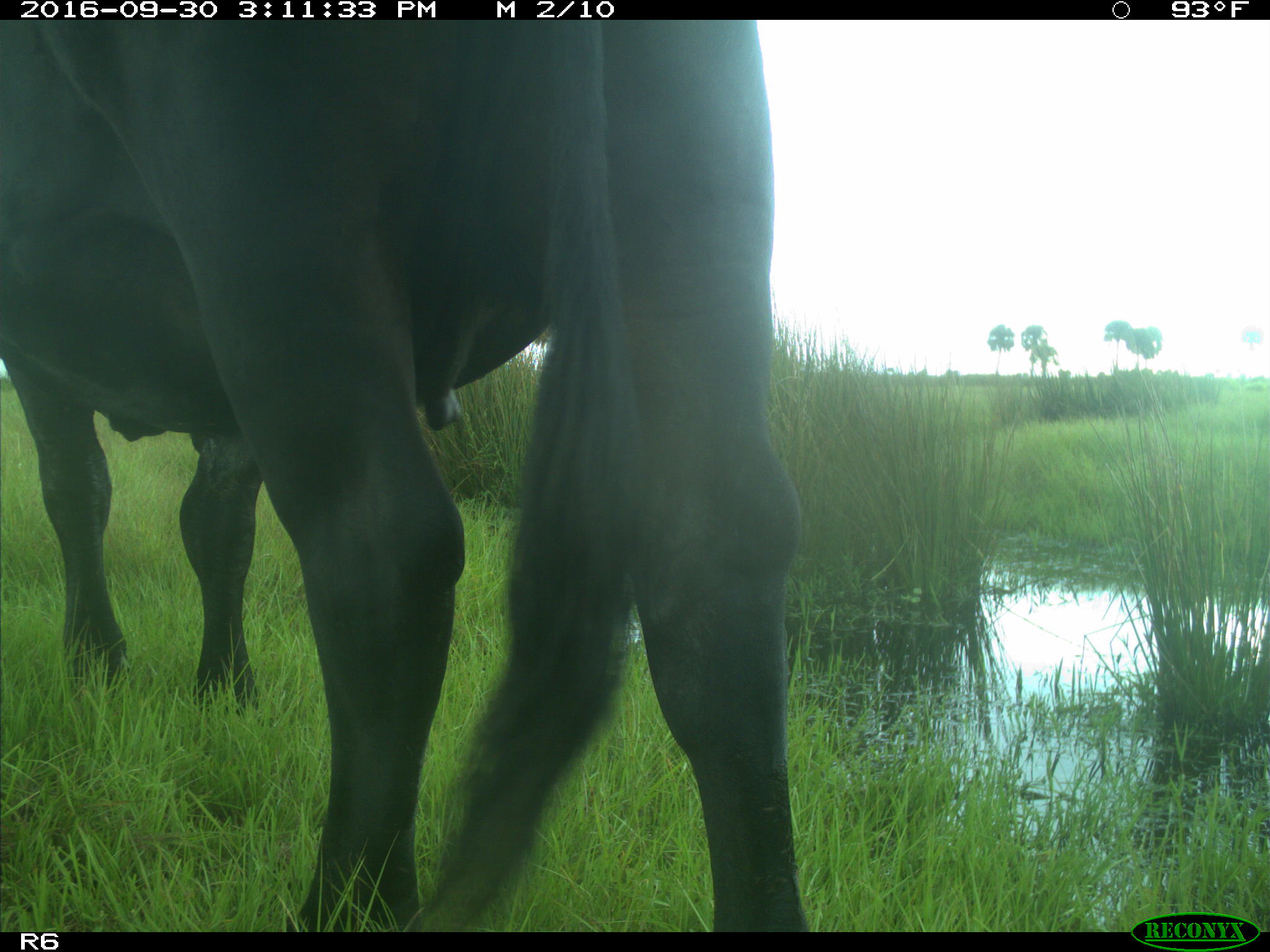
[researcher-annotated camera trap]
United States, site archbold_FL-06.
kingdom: Animalia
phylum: Chordata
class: Mammalia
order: Artiodactyla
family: Bovidae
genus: Bos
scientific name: Bos taurus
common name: domestic cow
Bos taurus (domestic cow).